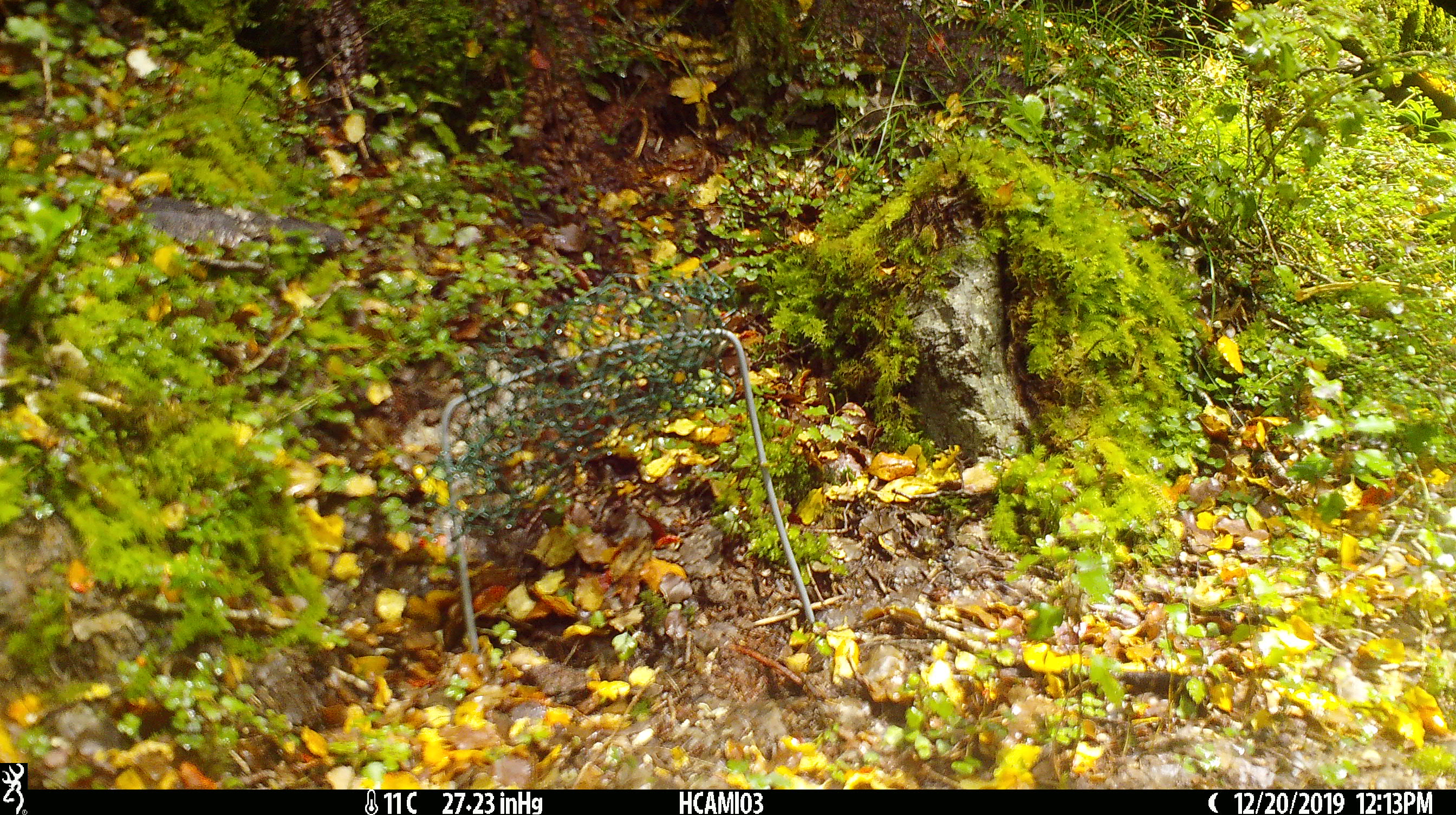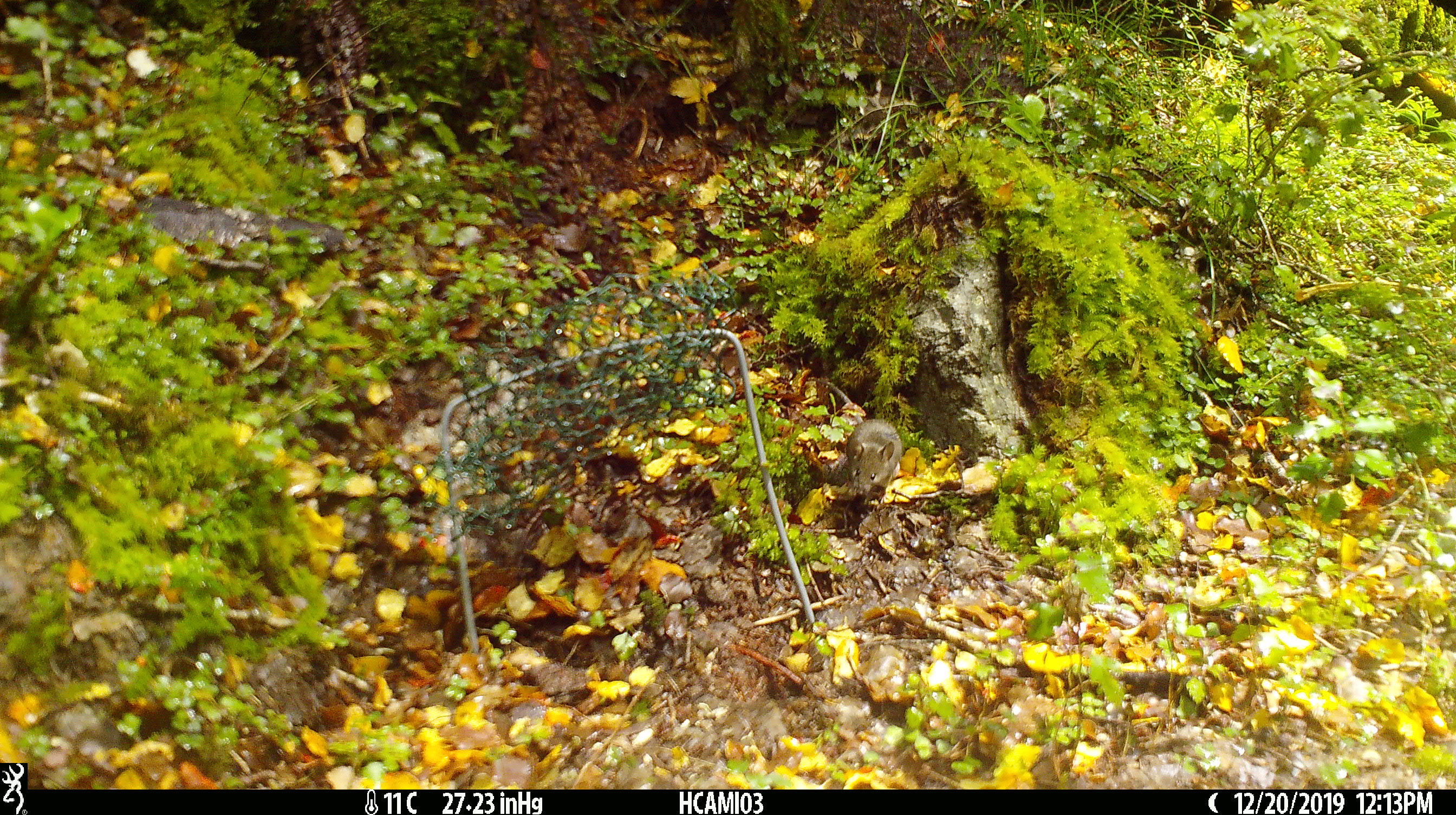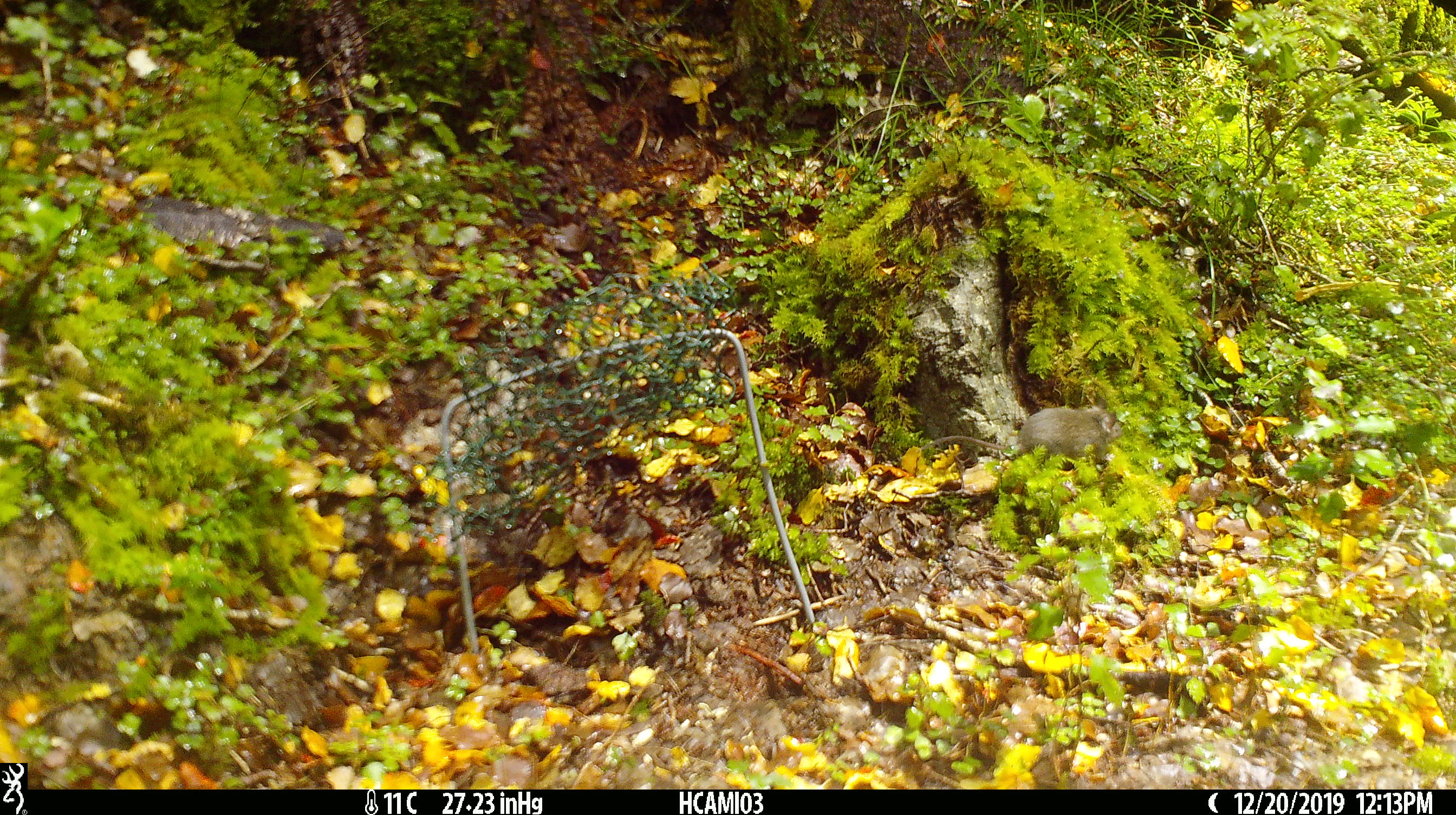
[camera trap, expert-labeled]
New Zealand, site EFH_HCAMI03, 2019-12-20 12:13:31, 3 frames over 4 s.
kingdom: Animalia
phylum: Chordata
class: Mammalia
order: Rodentia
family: Muridae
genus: Mus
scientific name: Mus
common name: mouse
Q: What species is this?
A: Mouse (Mus).